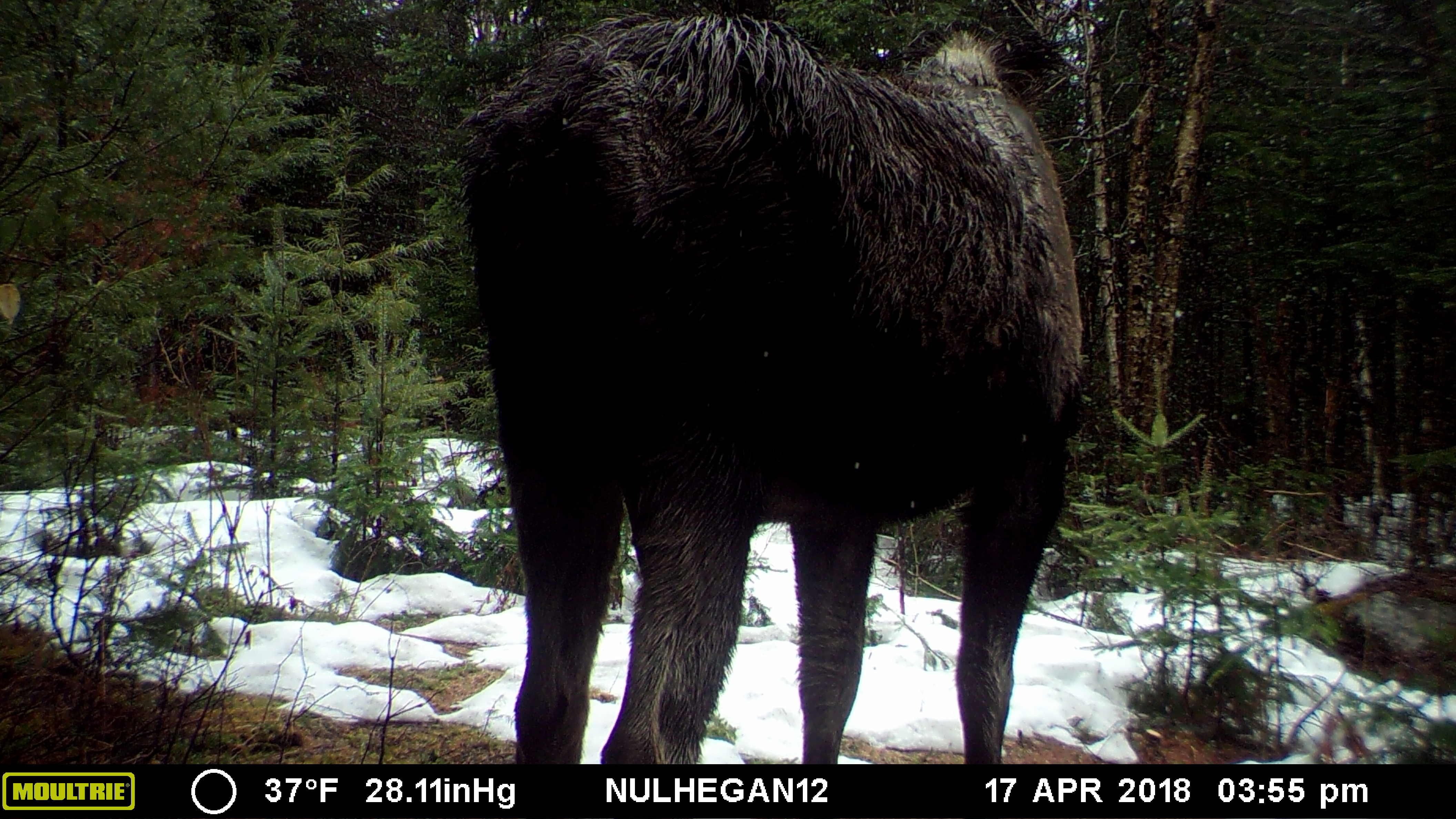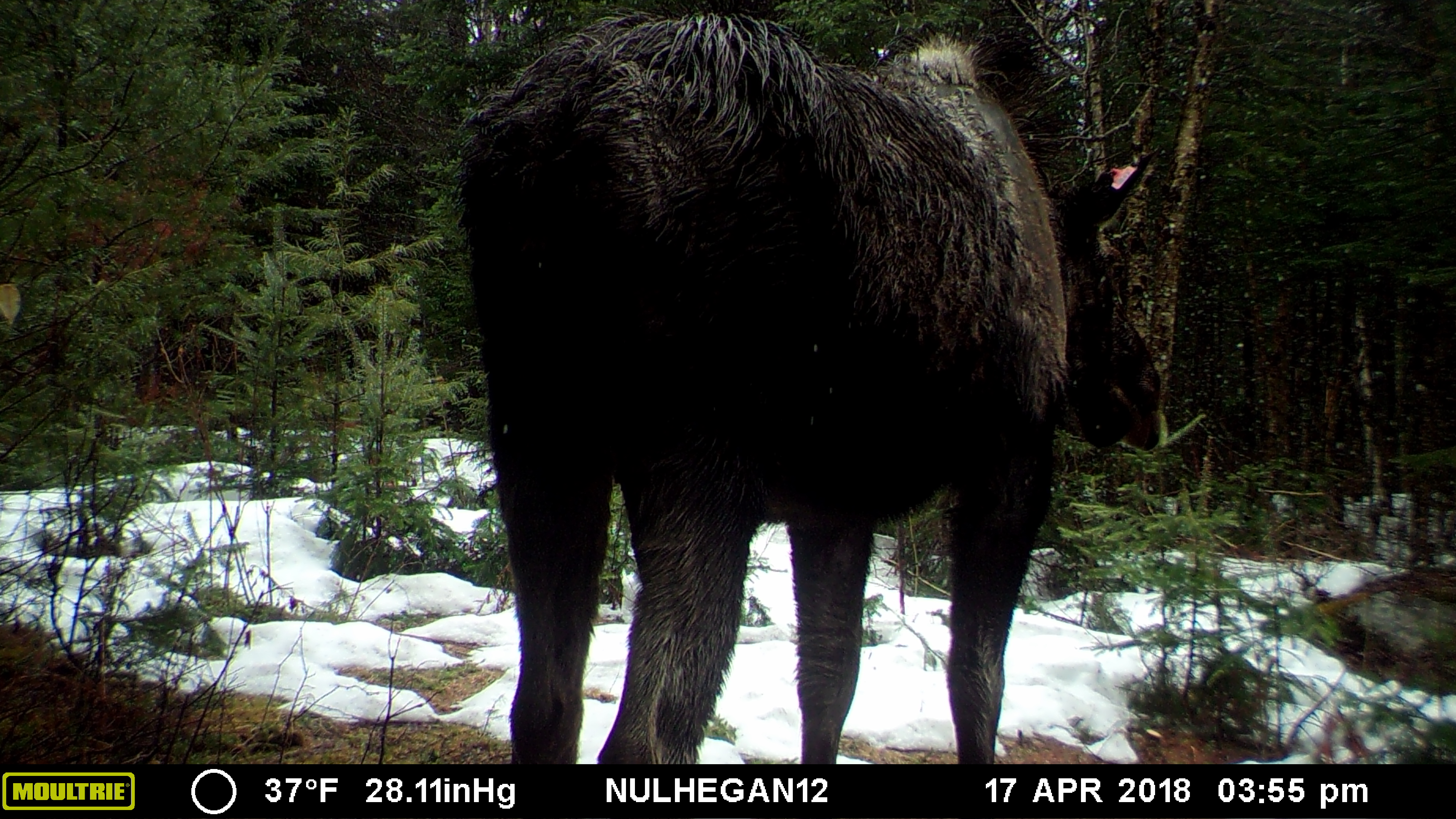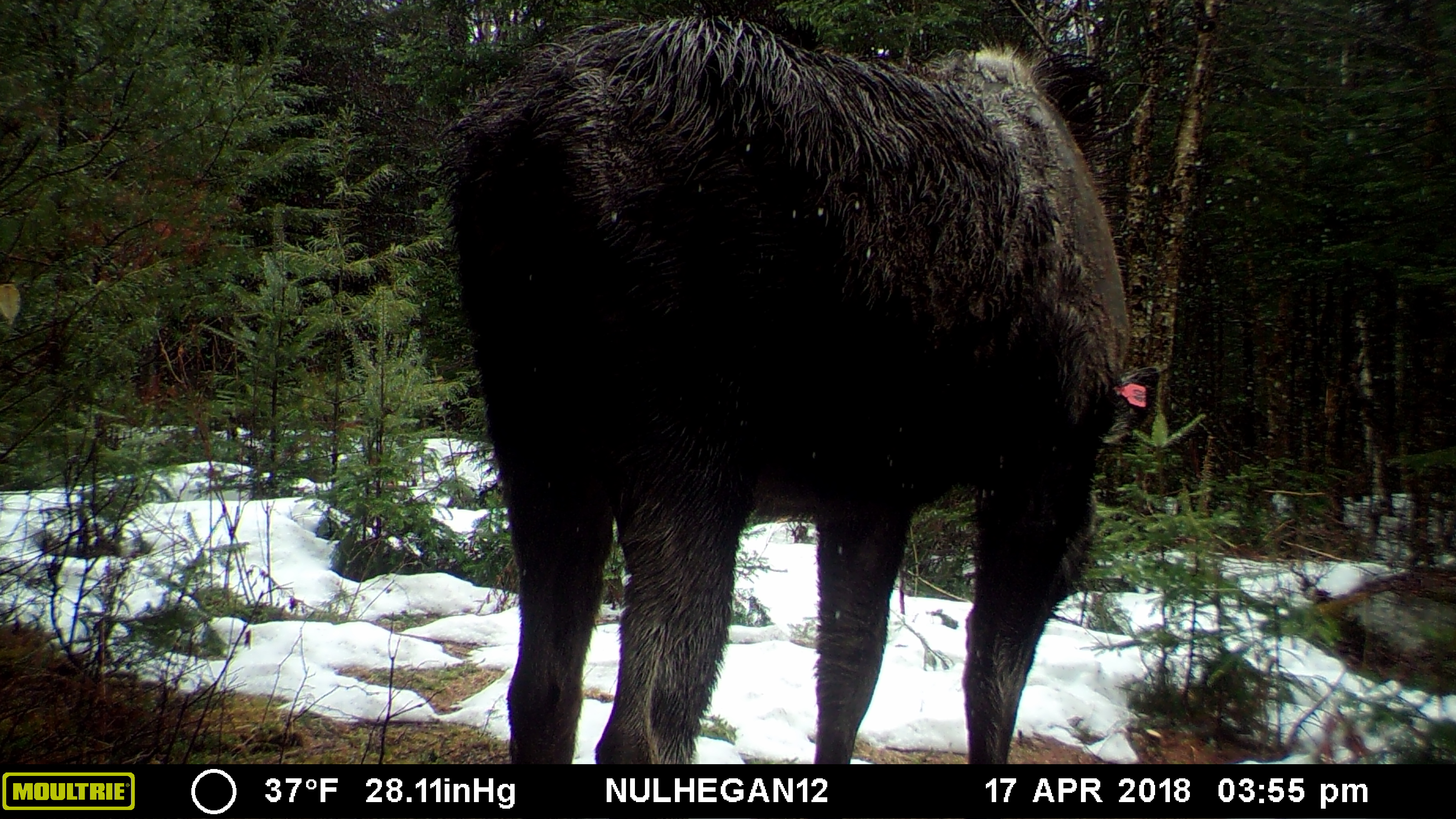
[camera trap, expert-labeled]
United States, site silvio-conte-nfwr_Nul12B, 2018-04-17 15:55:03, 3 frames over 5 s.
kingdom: Animalia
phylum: Chordata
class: Mammalia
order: Artiodactyla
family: Cervidae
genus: Alces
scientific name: Alces alces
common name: moose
Moose (Alces alces).